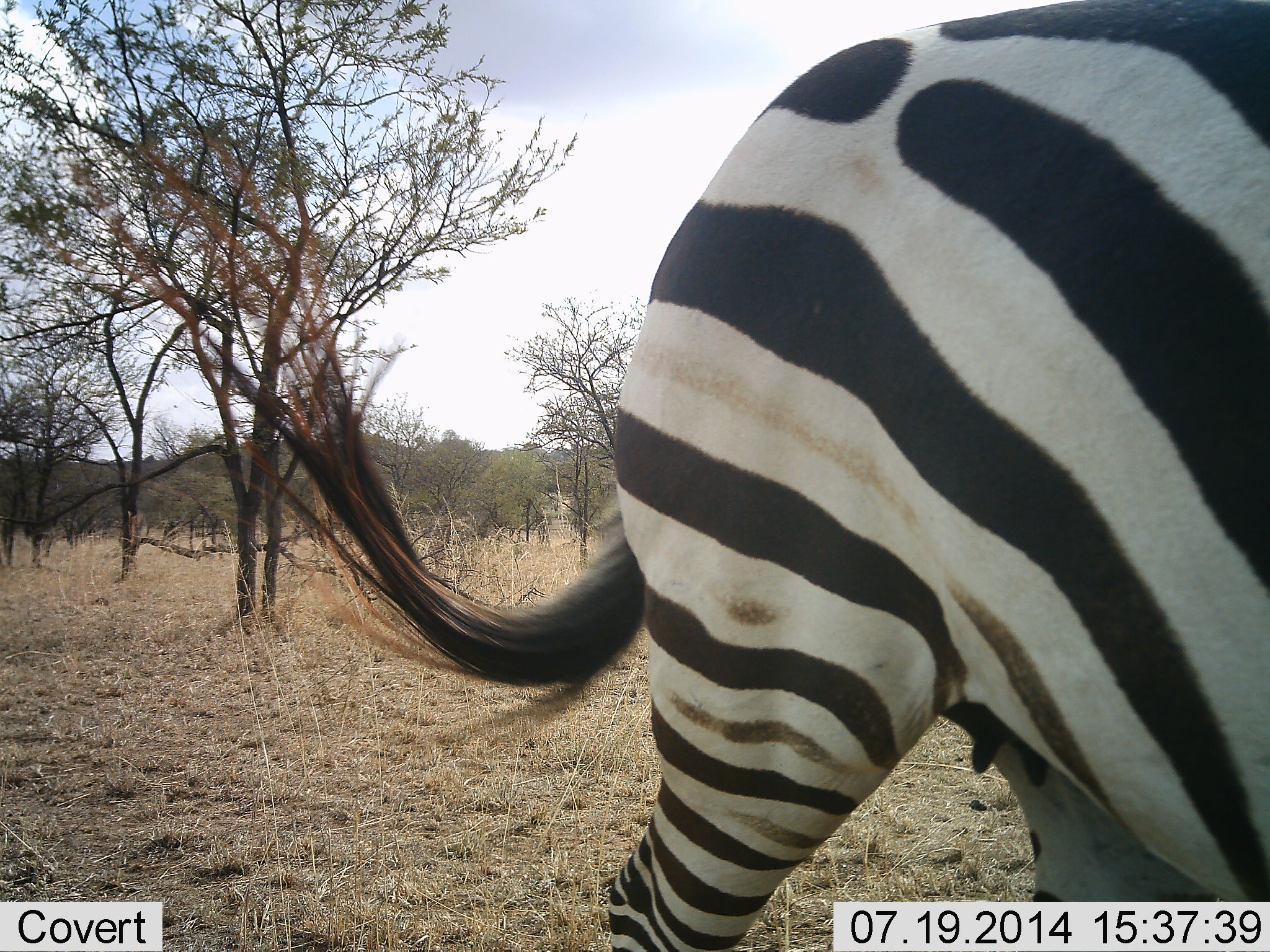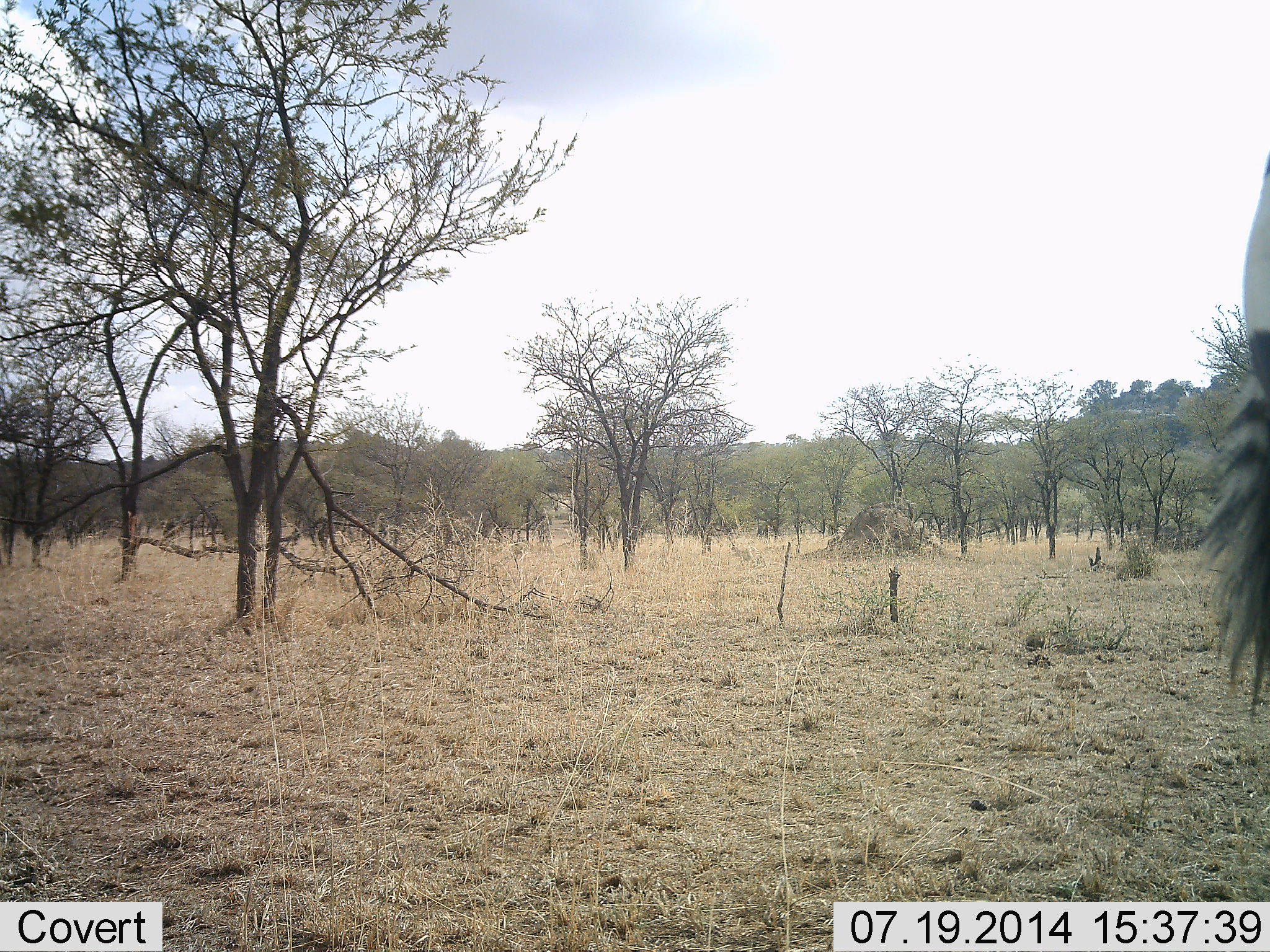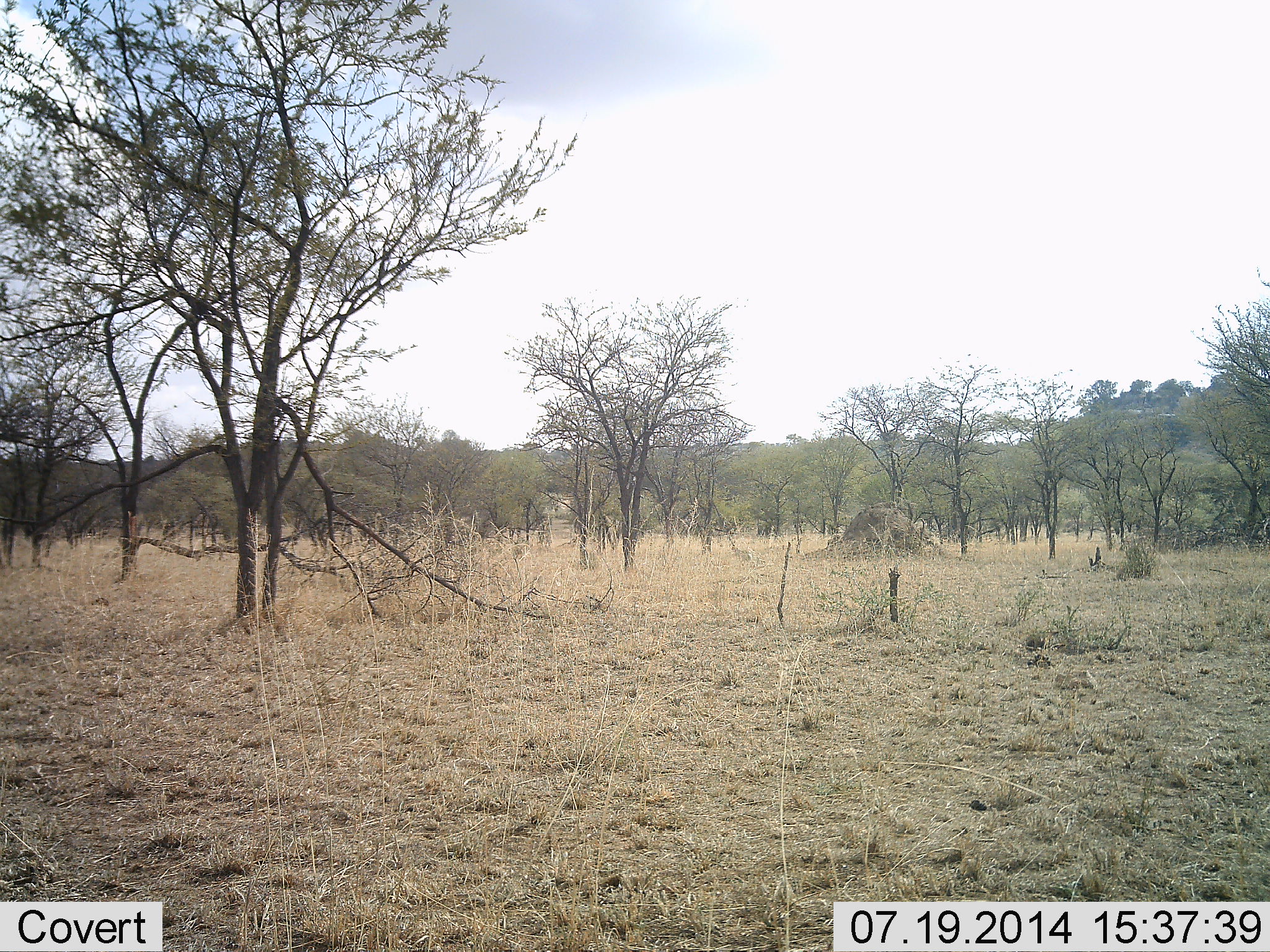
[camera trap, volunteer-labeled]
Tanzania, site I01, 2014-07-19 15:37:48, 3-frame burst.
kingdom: Animalia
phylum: Chordata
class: Mammalia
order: Perissodactyla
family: Equidae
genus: Equus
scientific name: Equus quagga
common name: plains zebra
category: zebra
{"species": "zebra (plains zebra) (Equus quagga)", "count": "1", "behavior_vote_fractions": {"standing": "10%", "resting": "0%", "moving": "100%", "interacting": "0%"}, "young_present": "0%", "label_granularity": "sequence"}